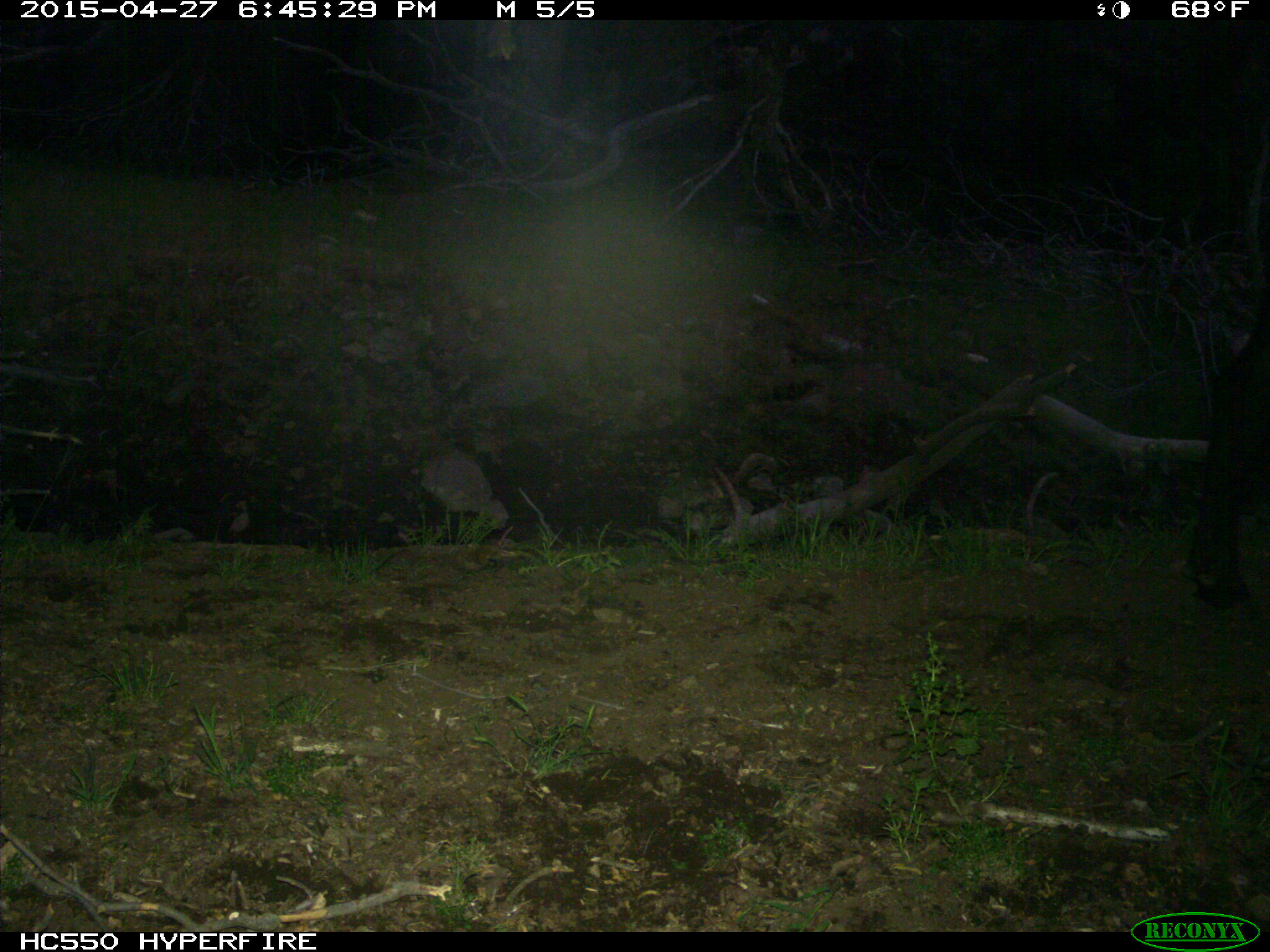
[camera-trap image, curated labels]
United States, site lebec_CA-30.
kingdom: Animalia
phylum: Chordata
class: Mammalia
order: Artiodactyla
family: Bovidae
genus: Bos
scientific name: Bos taurus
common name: domestic cow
Bos taurus (domestic cow).